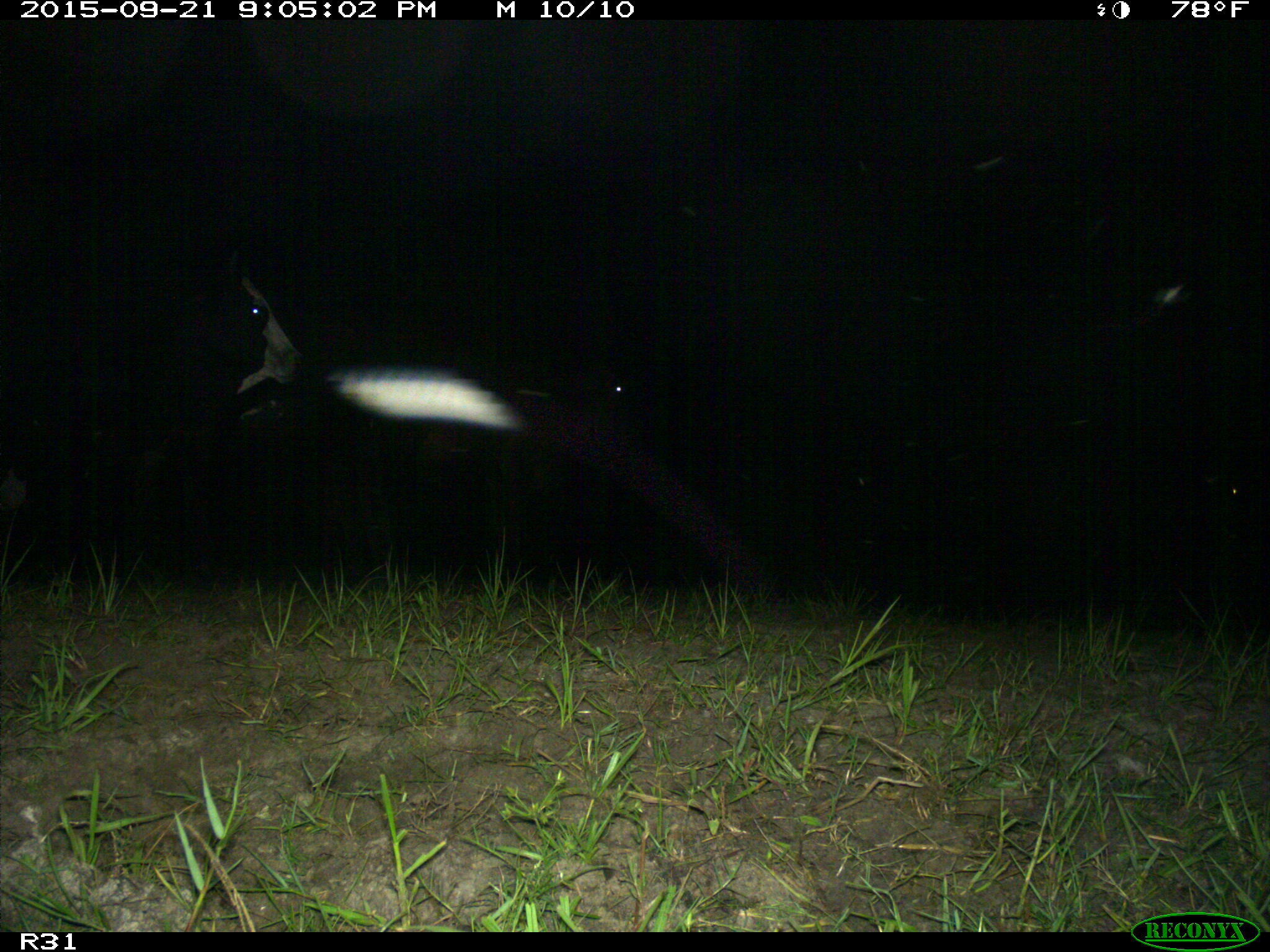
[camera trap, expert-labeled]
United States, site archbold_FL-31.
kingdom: Animalia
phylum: Chordata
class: Mammalia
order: Artiodactyla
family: Bovidae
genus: Bos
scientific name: Bos taurus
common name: domestic cow